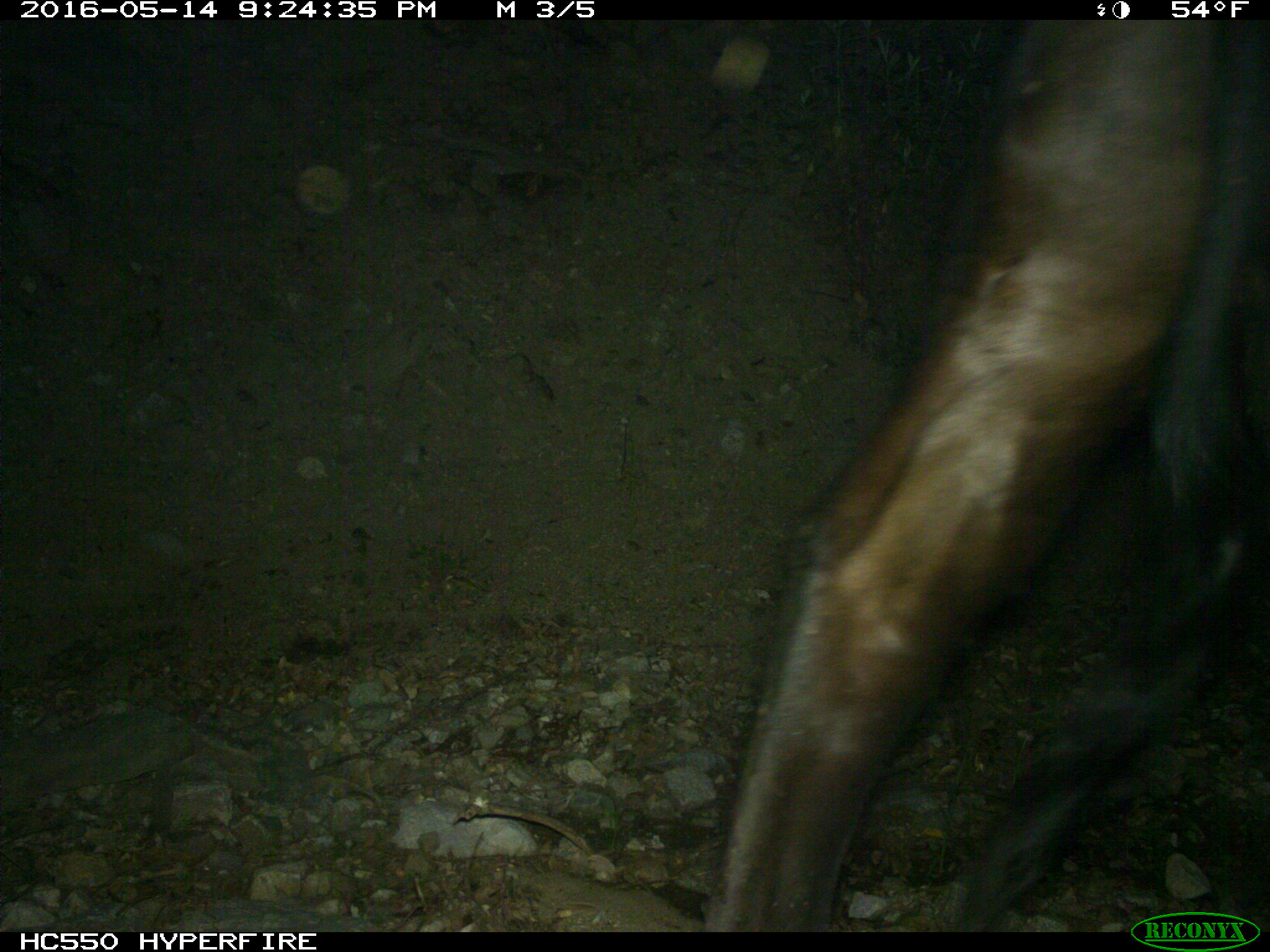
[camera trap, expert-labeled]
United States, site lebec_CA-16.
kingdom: Animalia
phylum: Chordata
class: Mammalia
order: Artiodactyla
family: Bovidae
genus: Bos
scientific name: Bos taurus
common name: domestic cow